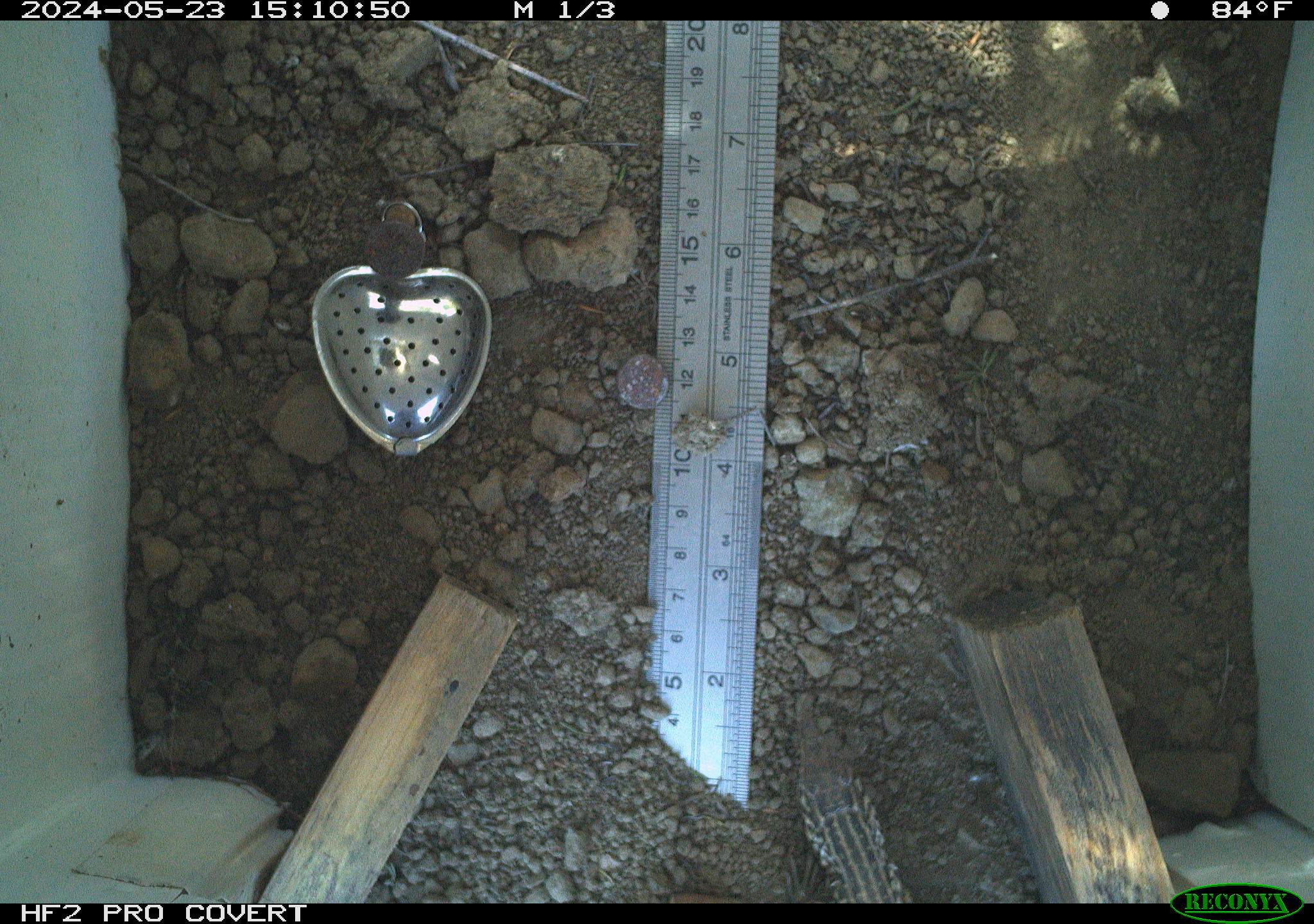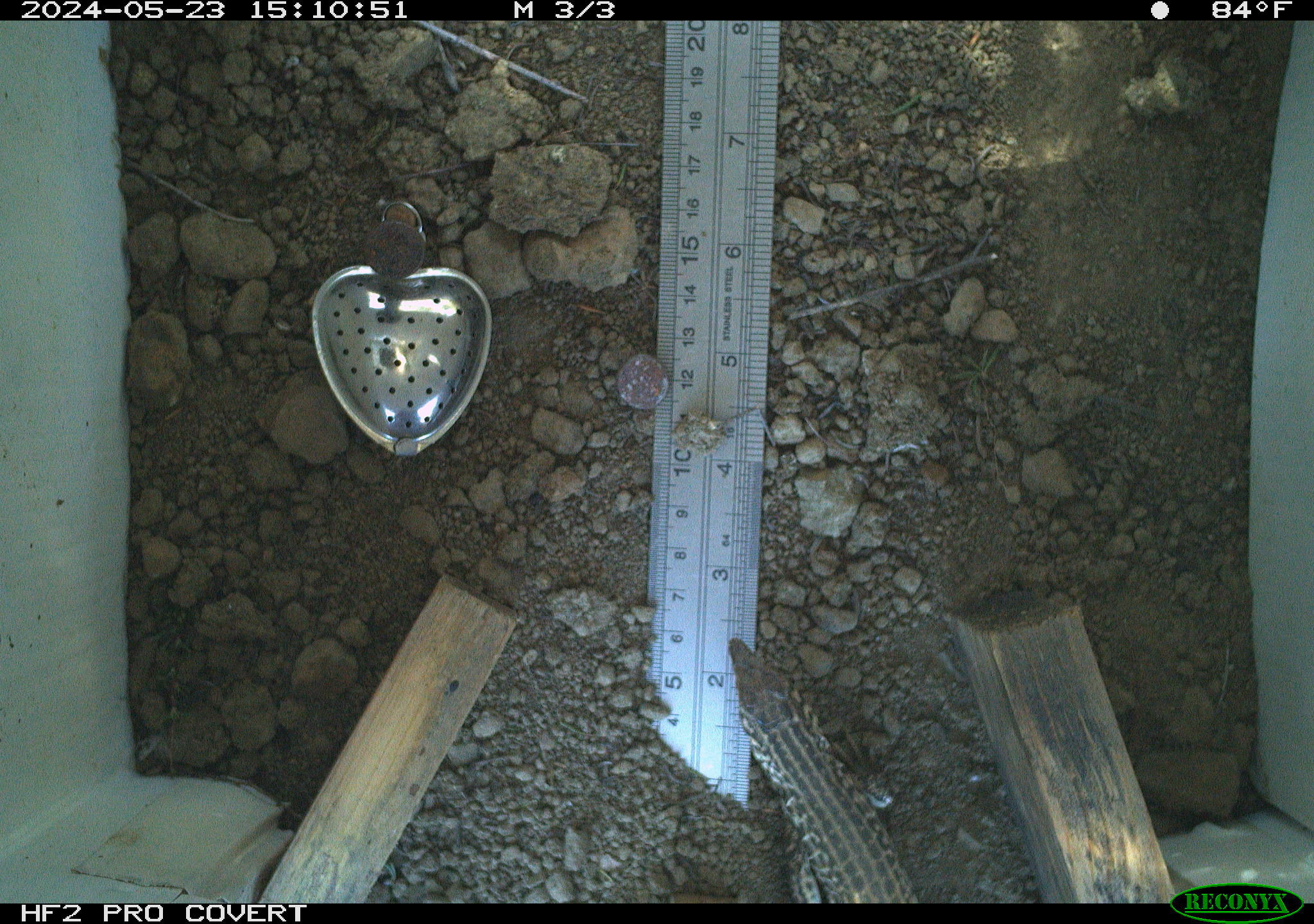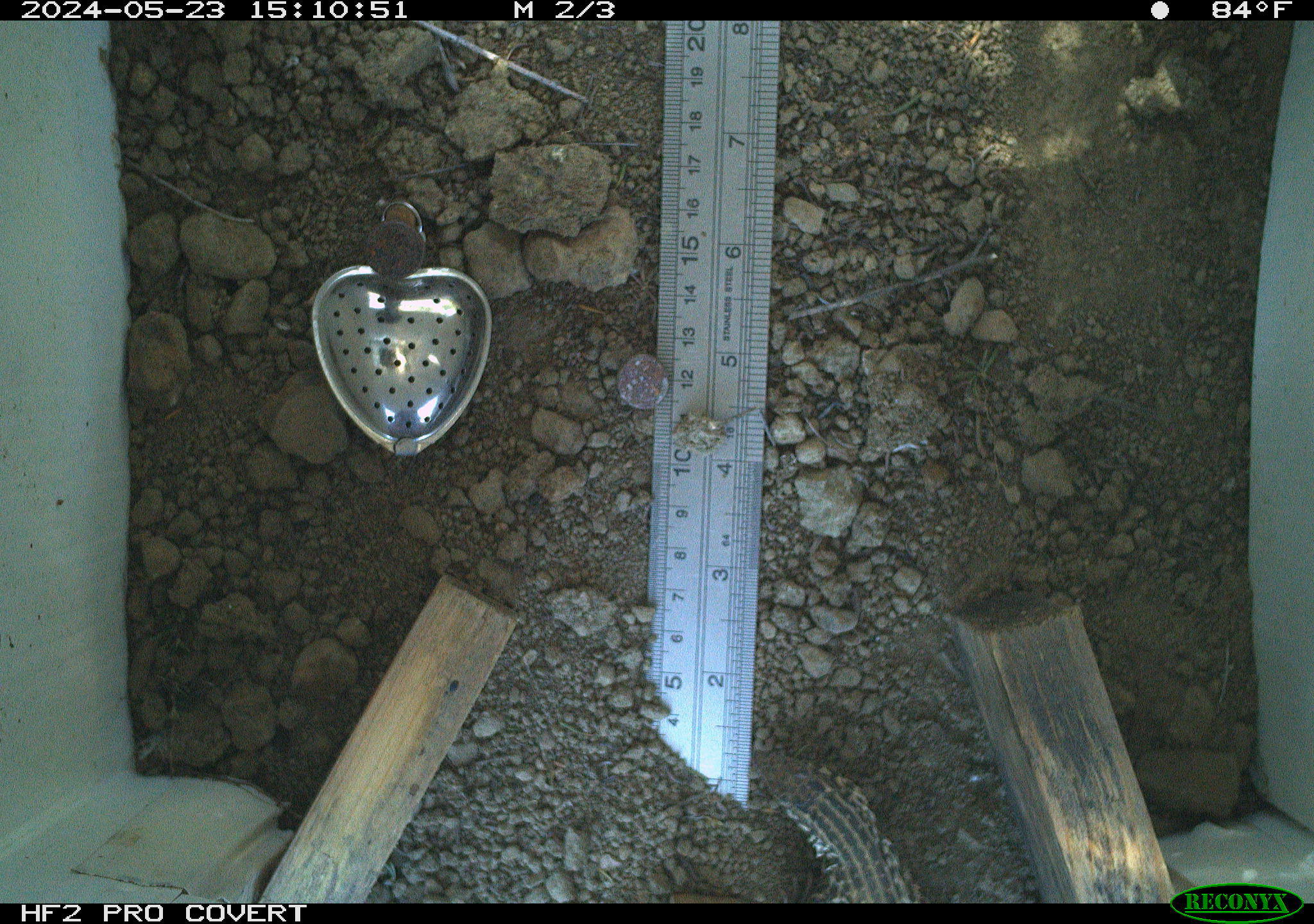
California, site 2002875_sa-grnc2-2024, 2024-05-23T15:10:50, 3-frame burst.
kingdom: Animalia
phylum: Chordata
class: Reptilia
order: Squamata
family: Teiidae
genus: Aspidoscelis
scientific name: Aspidoscelis tigris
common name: western whiptail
Western whiptail (Aspidoscelis tigris).